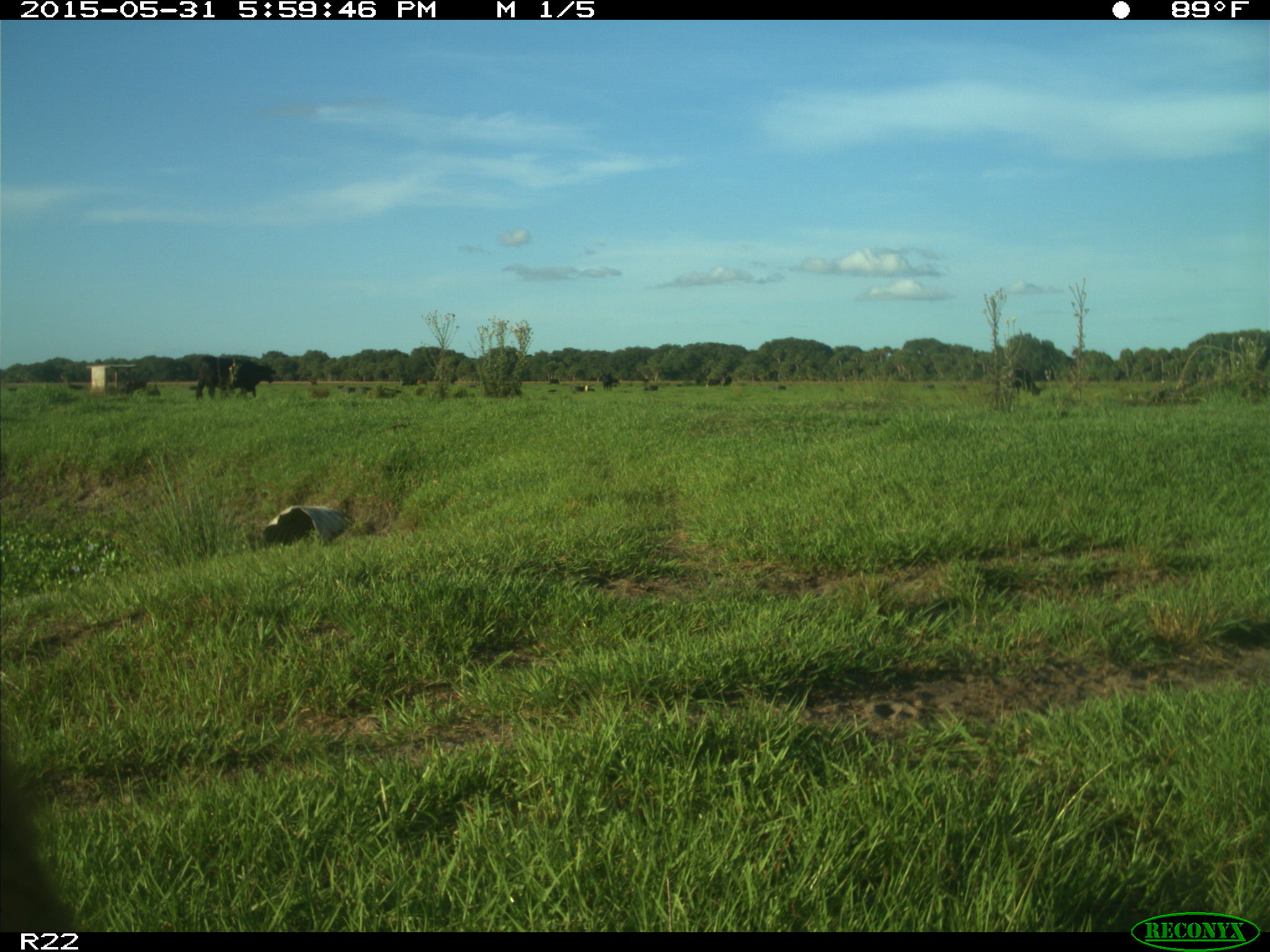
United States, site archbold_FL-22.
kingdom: Animalia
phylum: Chordata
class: Mammalia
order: Artiodactyla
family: Bovidae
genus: Bos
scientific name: Bos taurus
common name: domestic cow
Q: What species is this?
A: Bos taurus (domestic cow).